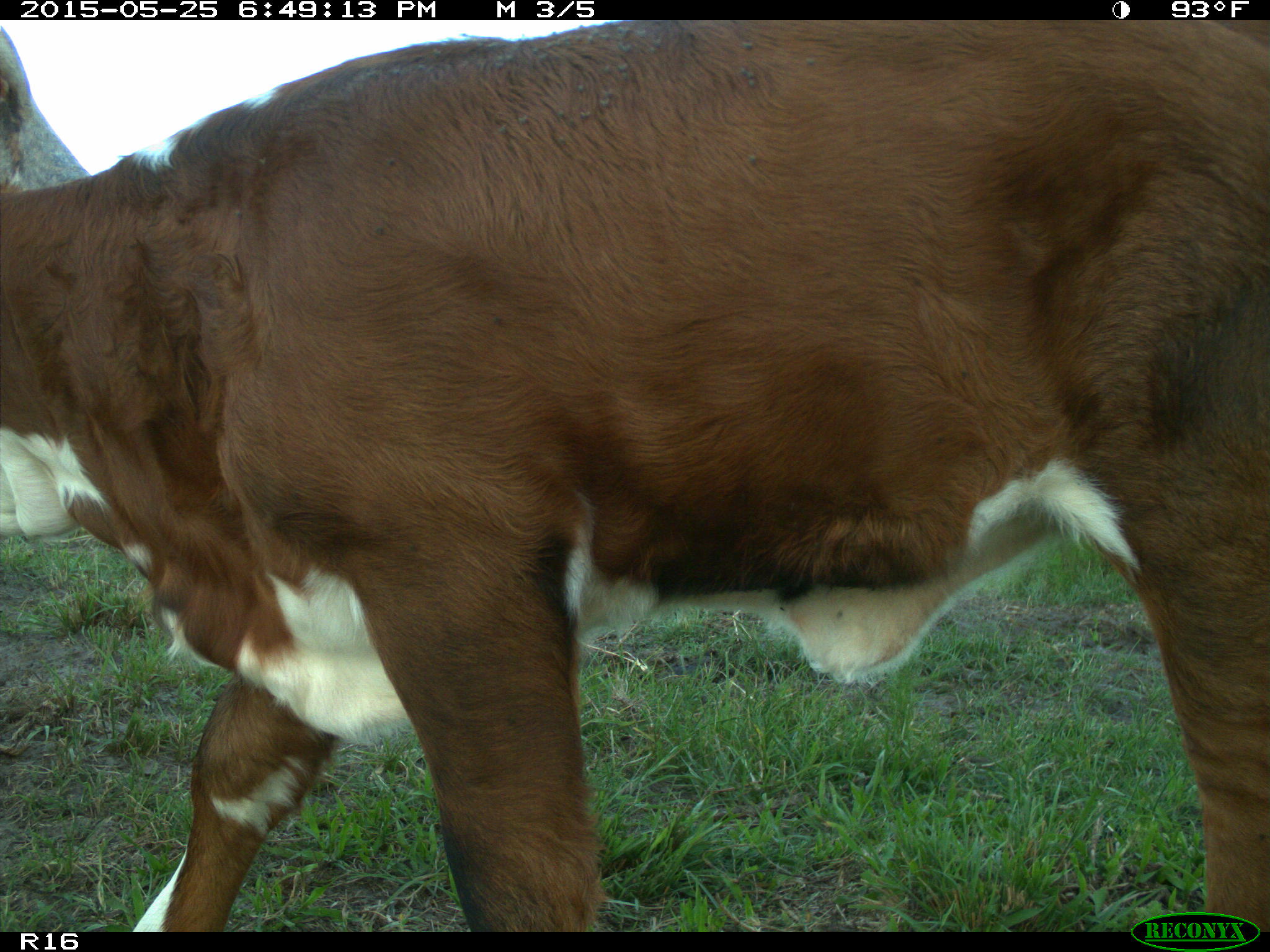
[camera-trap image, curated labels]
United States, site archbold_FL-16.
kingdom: Animalia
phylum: Chordata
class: Mammalia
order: Artiodactyla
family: Bovidae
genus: Bos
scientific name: Bos taurus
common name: domestic cow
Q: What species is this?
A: Bos taurus (domestic cow).